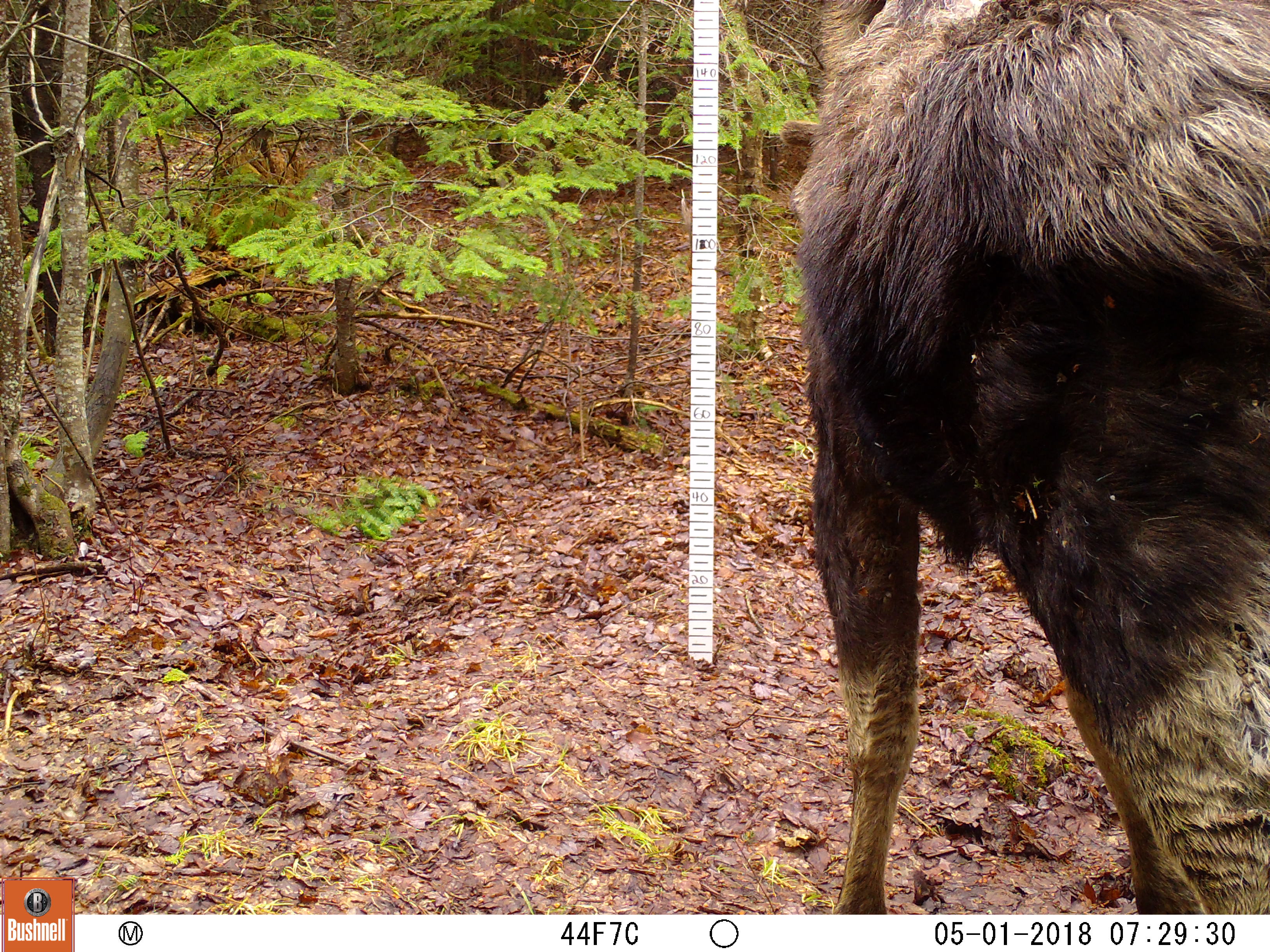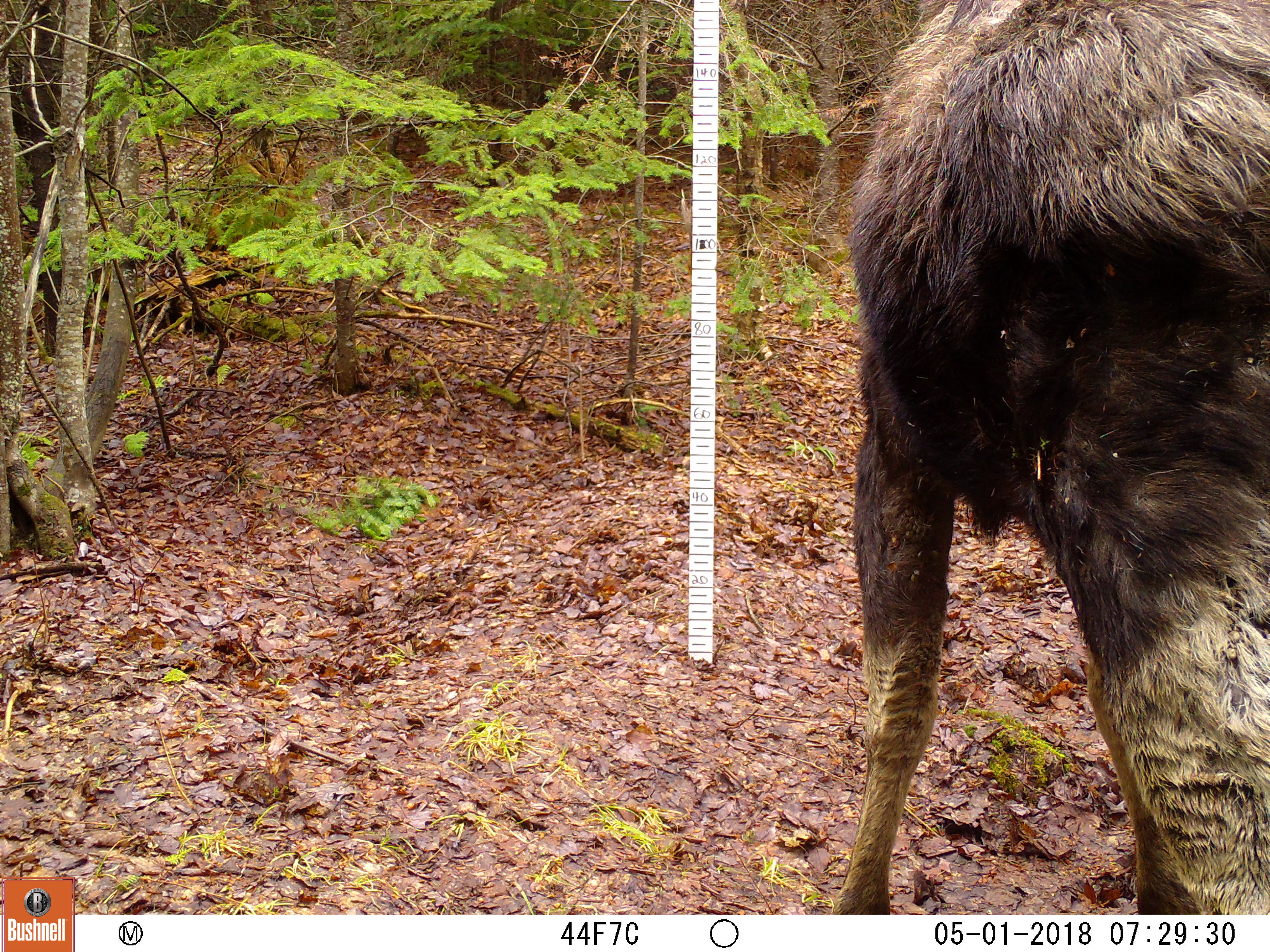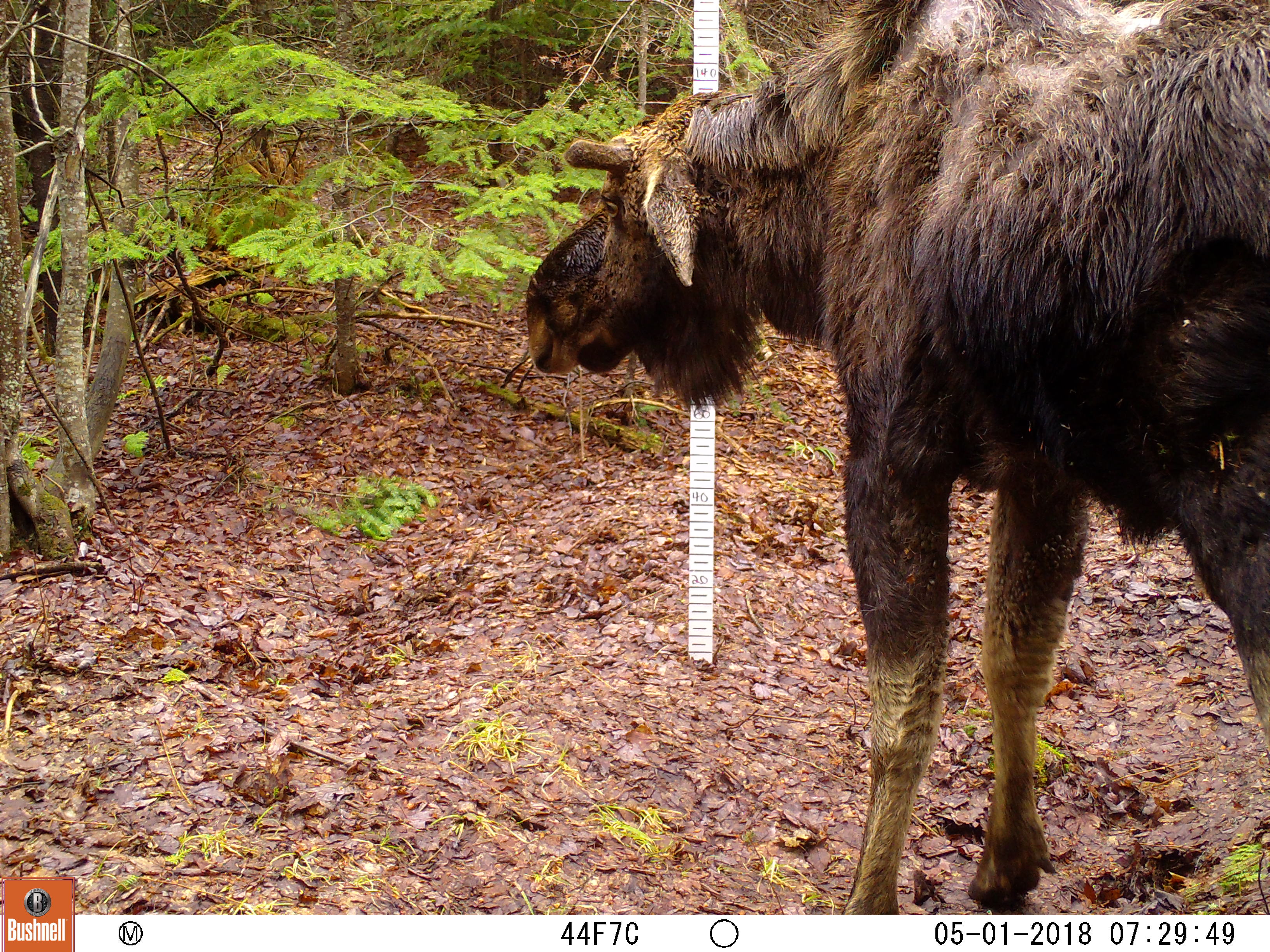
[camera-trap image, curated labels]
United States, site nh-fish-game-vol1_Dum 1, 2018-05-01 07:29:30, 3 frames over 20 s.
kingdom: Animalia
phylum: Chordata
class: Mammalia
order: Artiodactyla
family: Cervidae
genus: Alces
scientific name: Alces alces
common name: moose